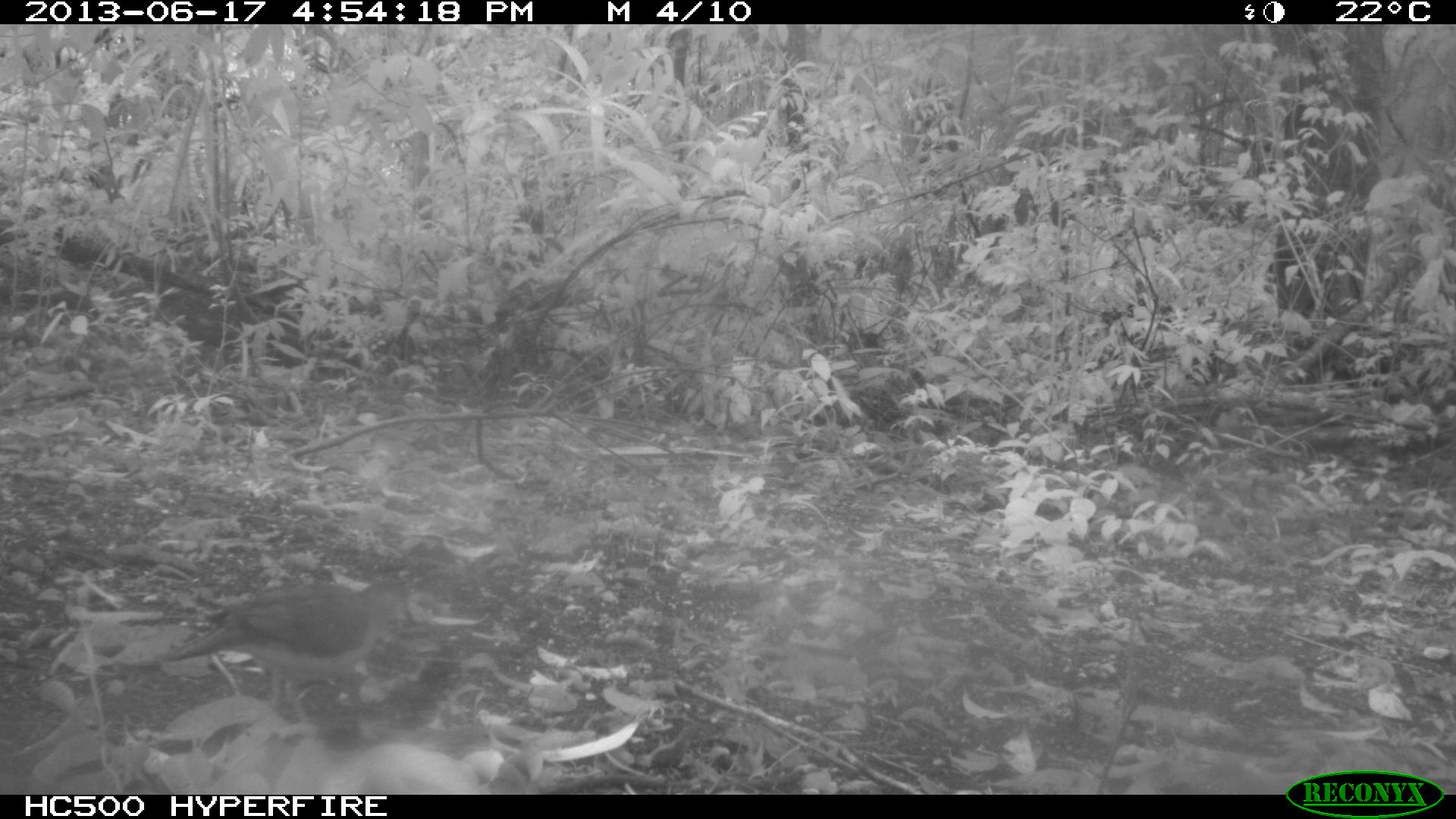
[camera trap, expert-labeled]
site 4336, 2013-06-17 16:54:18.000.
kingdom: Animalia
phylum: Chordata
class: Aves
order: Columbiformes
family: Columbidae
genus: Leptotila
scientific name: Leptotila plumbeiceps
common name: gray-headed dove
Leptotila plumbeiceps (gray-headed dove), count 1.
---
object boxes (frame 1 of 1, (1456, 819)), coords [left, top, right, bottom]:
leptotila plumbeiceps: [159, 578, 418, 720]